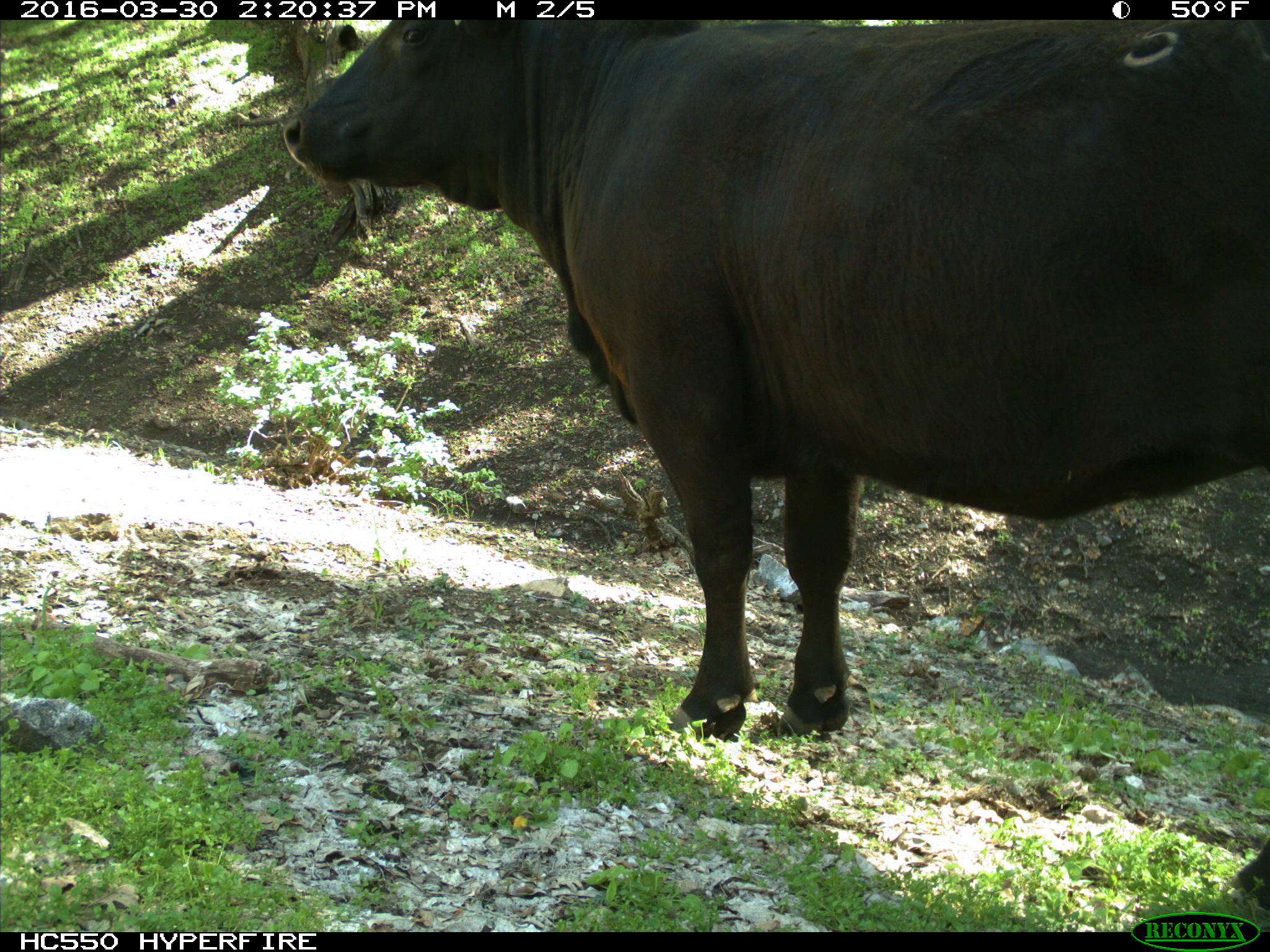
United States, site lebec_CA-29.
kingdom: Animalia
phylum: Chordata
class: Mammalia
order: Artiodactyla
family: Bovidae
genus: Bos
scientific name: Bos taurus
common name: domestic cow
Bos taurus (domestic cow).